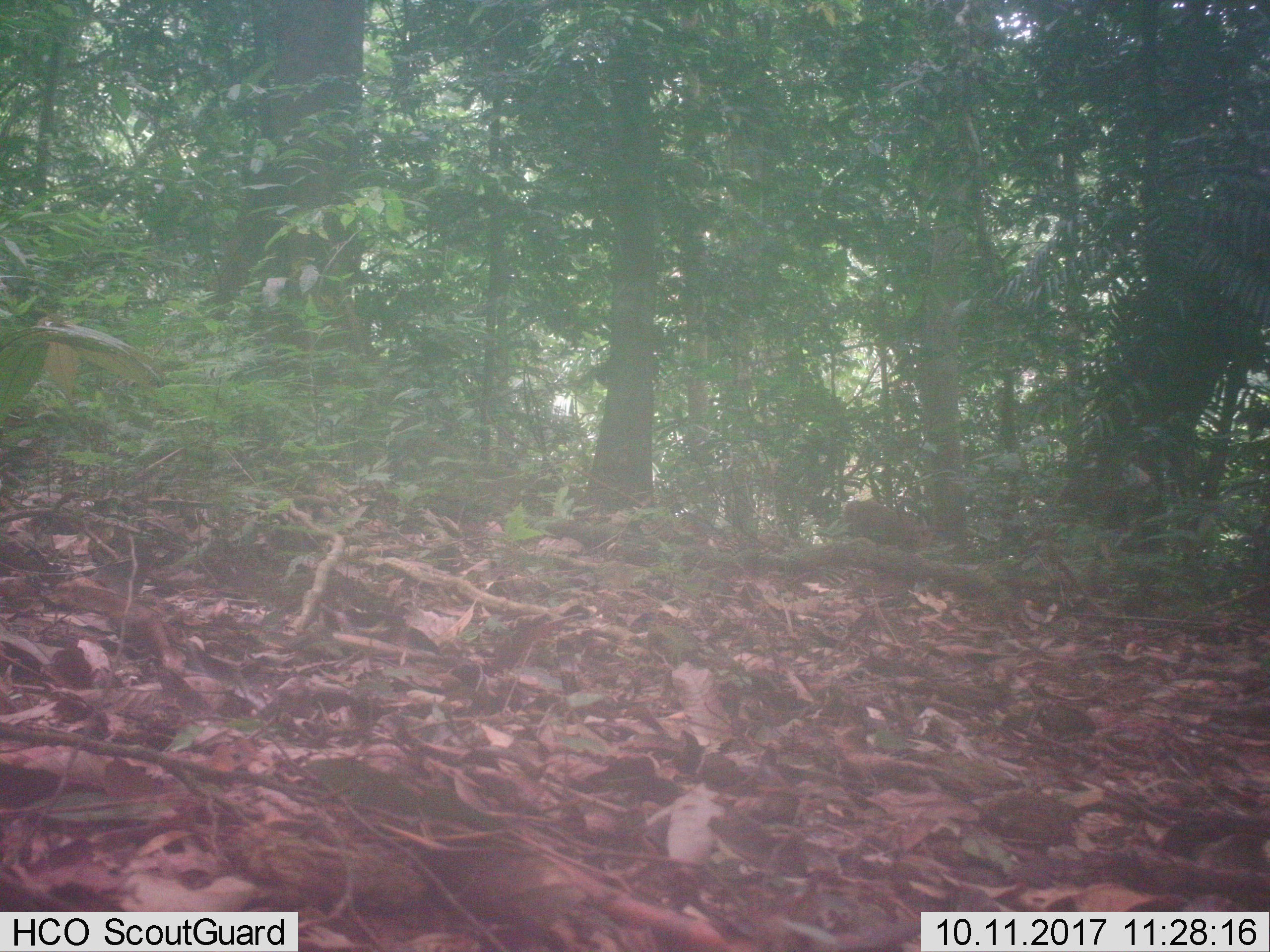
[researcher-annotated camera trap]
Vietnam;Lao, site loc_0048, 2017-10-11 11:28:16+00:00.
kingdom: Animalia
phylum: Chordata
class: Mammalia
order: Primates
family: Cercopithecidae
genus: Macaca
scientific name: Macaca nemestrina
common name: pig-tailed macaque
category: pig tailed macaque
Pig tailed macaque (pig-tailed macaque) (Macaca nemestrina). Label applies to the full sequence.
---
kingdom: Animalia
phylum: Chordata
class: Mammalia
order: Carnivora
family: Herpestidae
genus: Urva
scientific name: Urva urva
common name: crab-eating mongoose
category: crab eating mongoose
Crab eating mongoose (crab-eating mongoose) (Urva urva). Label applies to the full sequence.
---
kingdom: Animalia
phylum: Chordata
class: Mammalia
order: Artiodactyla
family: Cervidae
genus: Muntiacus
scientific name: Muntiacus vuquangensis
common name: large-antlered muntjac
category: large antlered muntjac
Large antlered muntjac (large-antlered muntjac) (Muntiacus vuquangensis). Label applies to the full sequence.